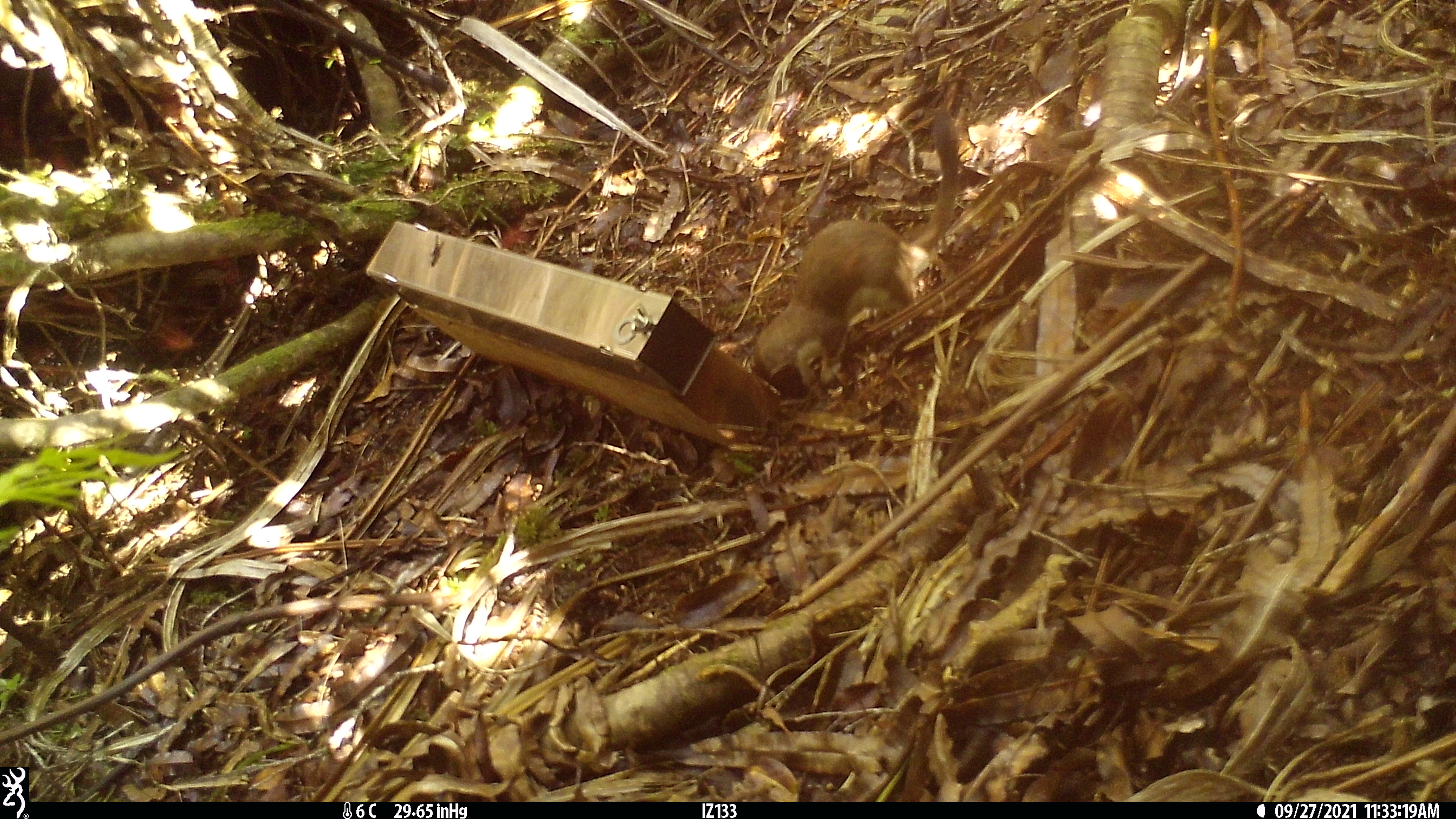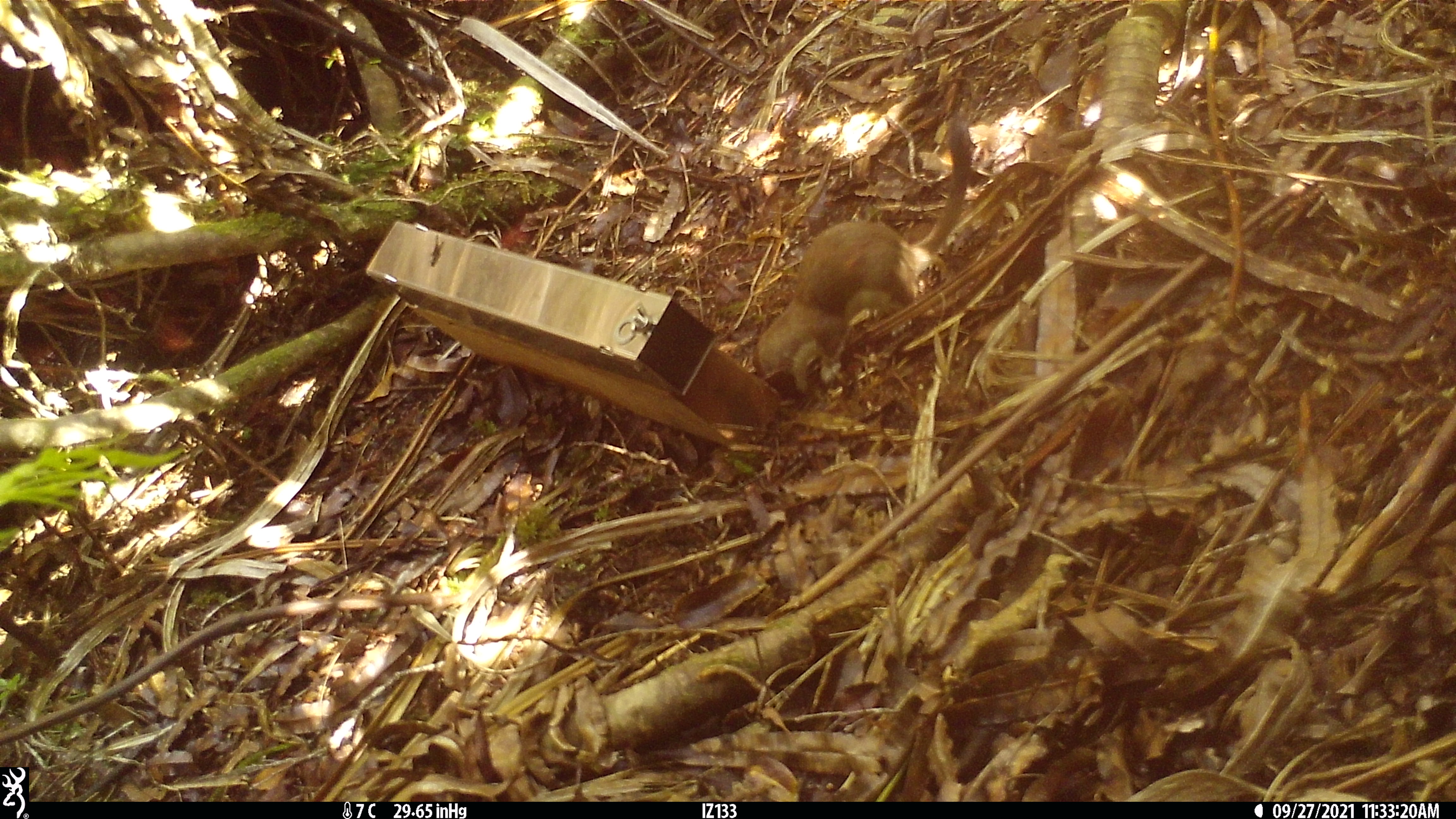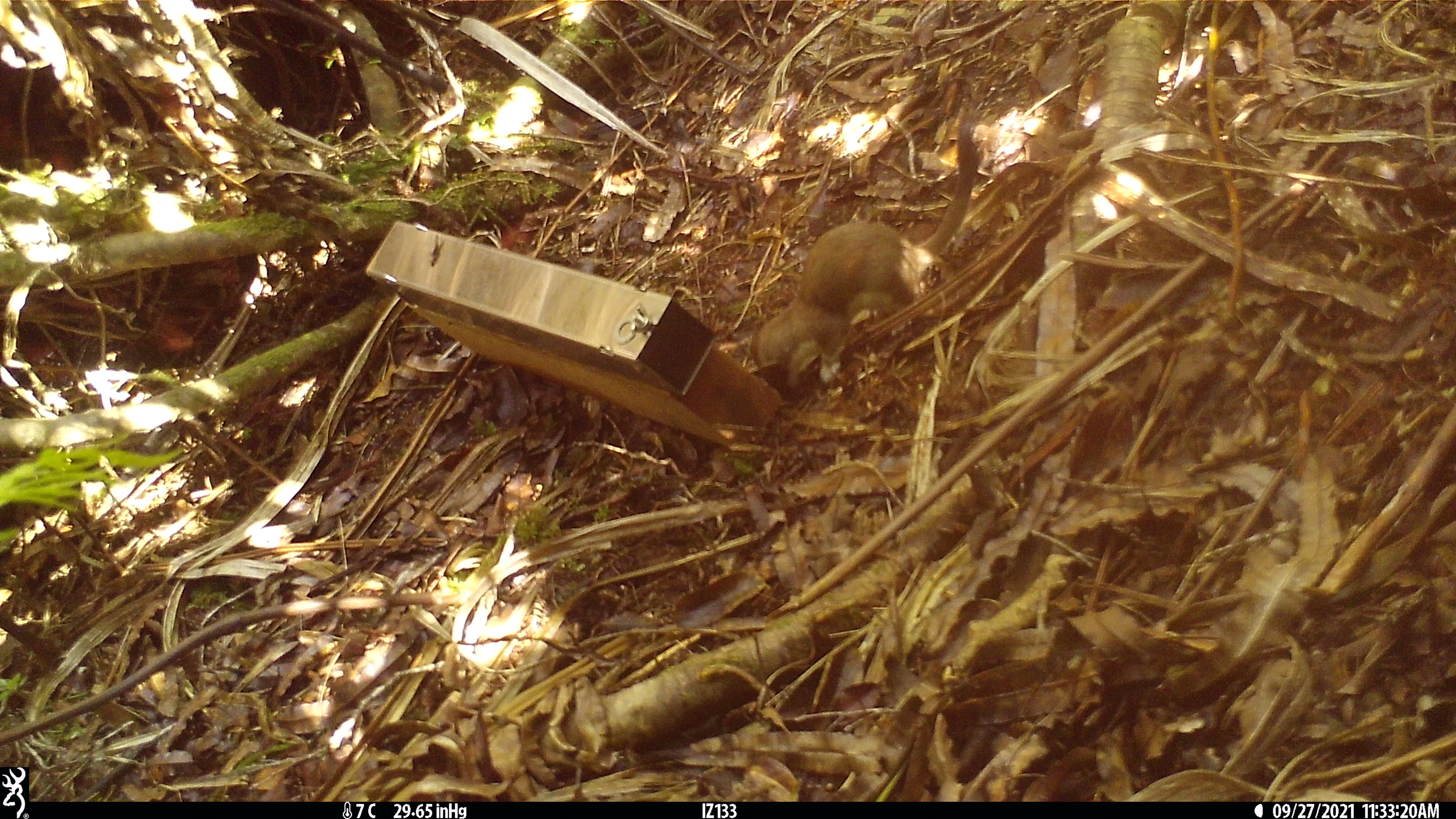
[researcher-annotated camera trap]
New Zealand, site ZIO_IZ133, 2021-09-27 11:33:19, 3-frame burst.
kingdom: Animalia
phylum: Chordata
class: Mammalia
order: Carnivora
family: Mustelidae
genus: Mustela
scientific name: Mustela erminea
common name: stoat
Stoat (Mustela erminea).